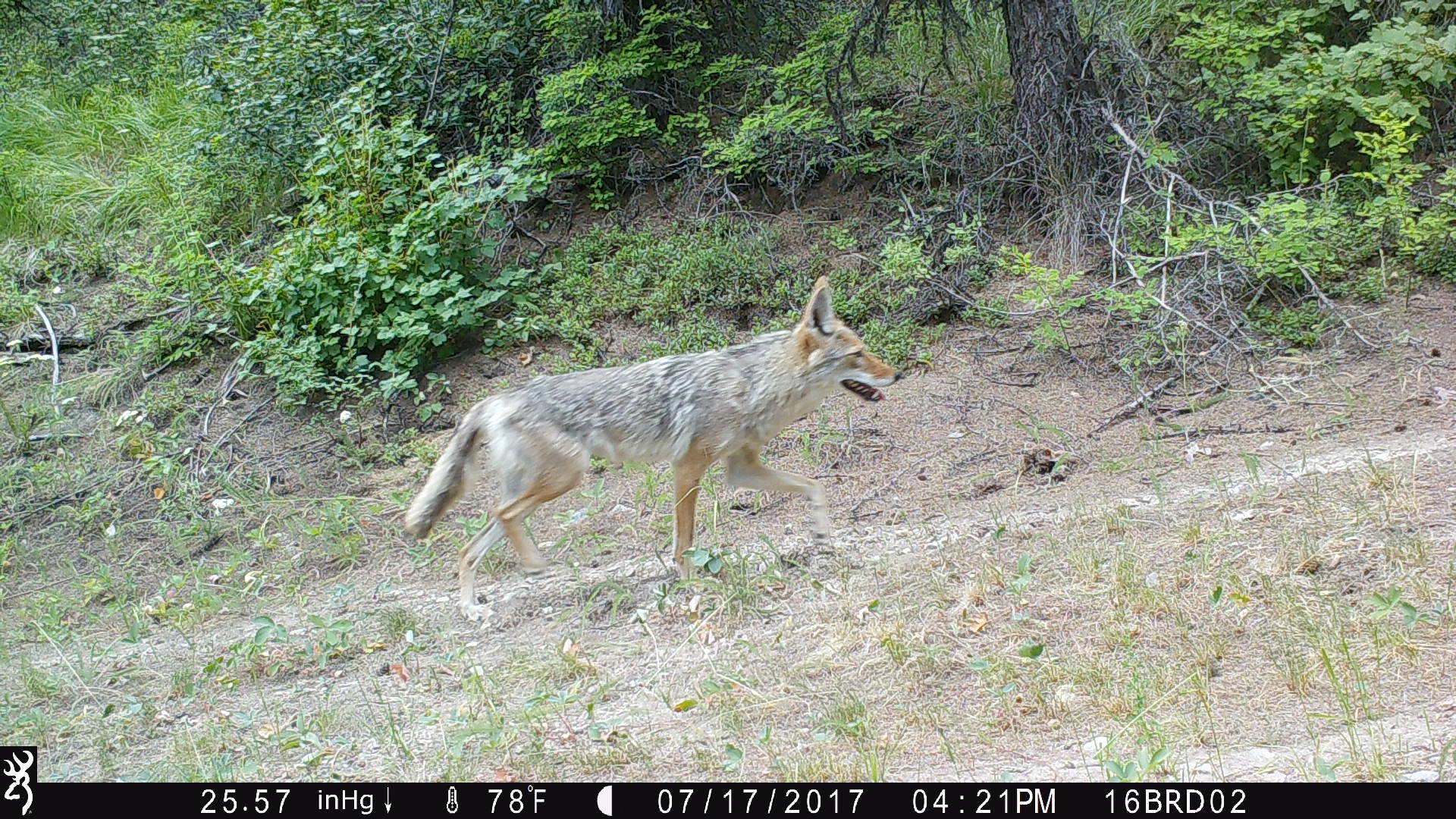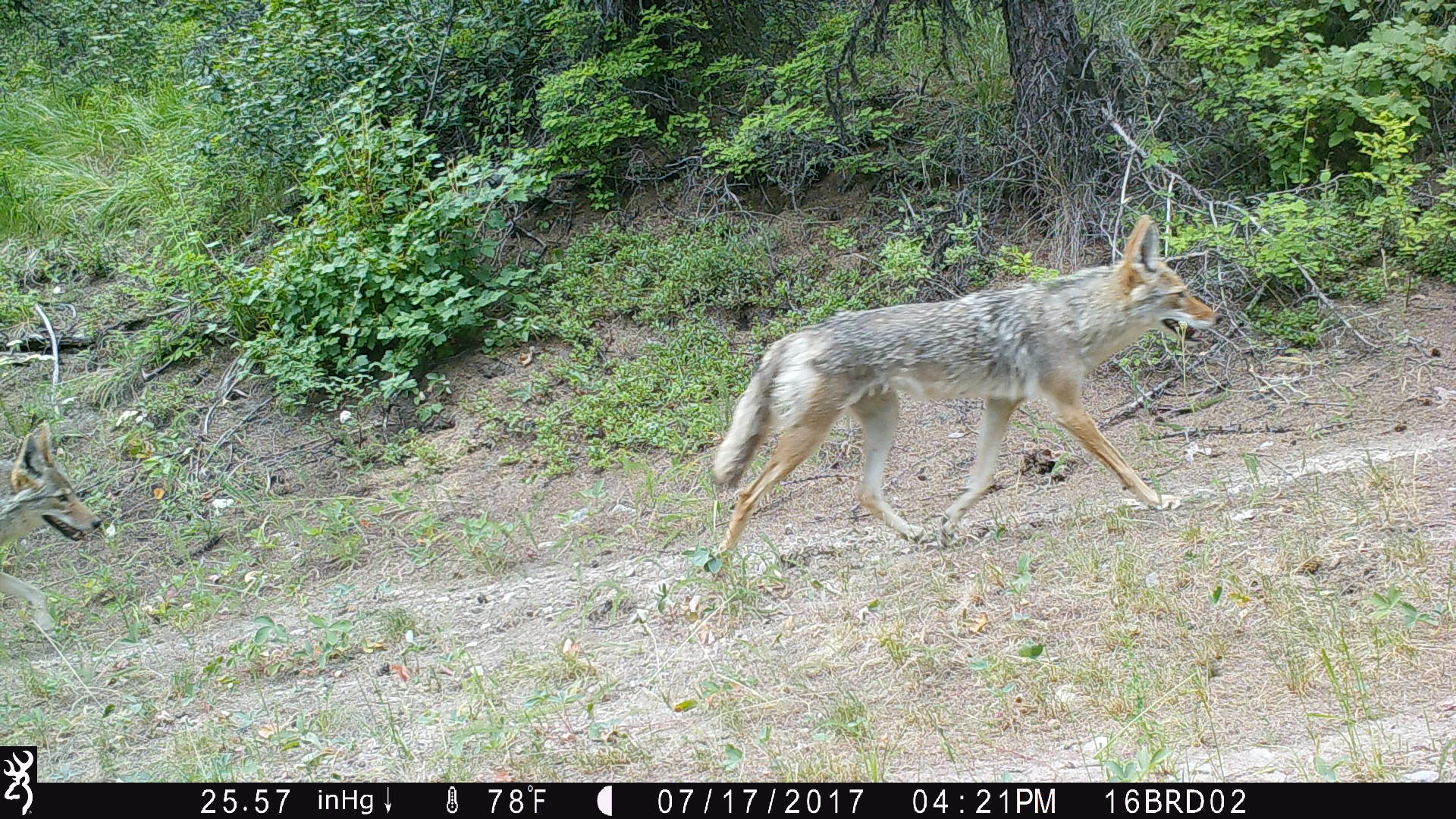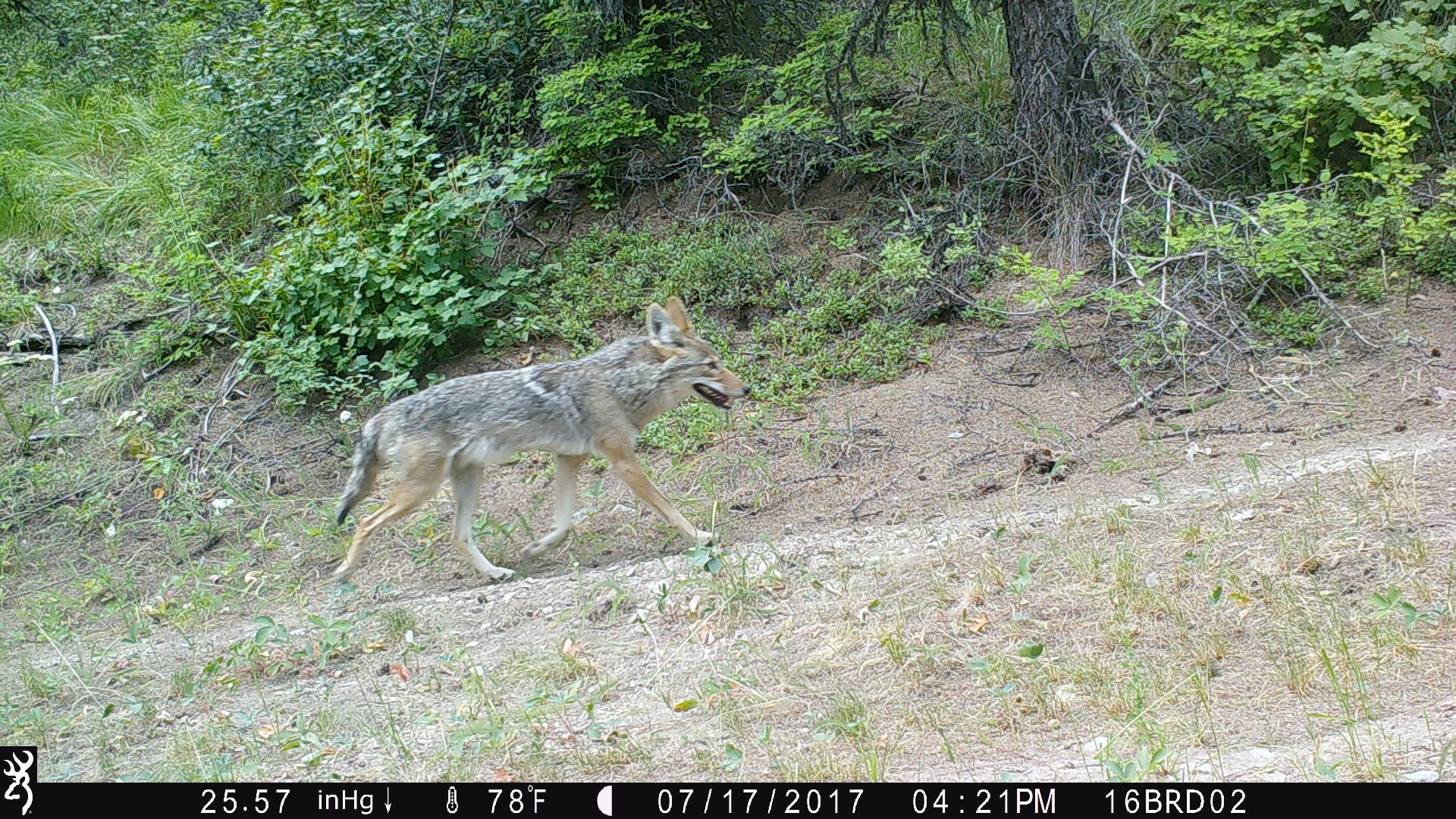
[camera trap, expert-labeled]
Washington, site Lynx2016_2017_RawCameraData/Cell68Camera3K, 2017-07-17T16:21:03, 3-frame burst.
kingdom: Animalia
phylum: Chordata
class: Mammalia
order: Carnivora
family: Canidae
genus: Canis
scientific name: Canis latrans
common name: coyote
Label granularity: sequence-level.